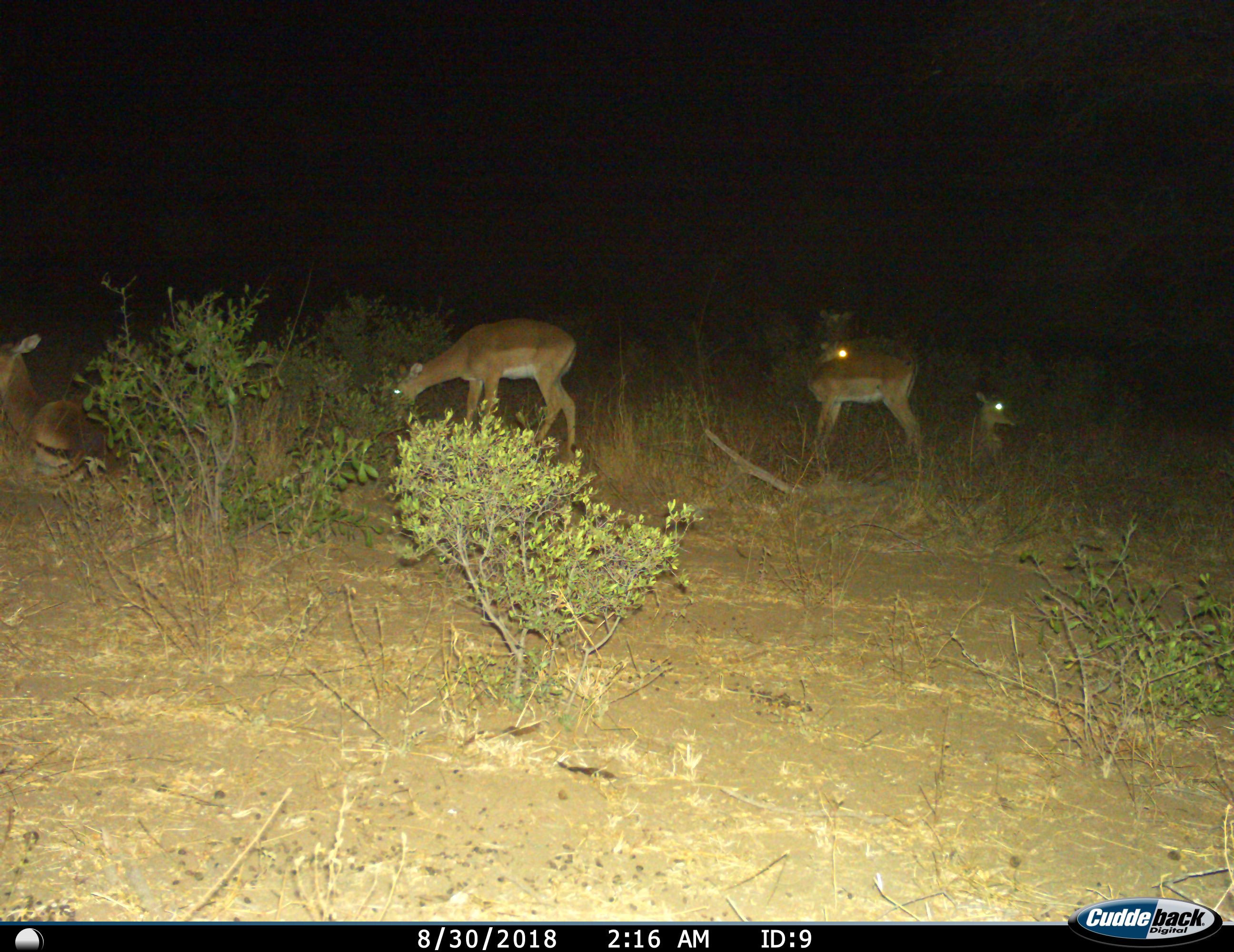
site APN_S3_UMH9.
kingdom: Animalia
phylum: Chordata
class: Mammalia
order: Artiodactyla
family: Bovidae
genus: Aepyceros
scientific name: Aepyceros melampus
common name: impala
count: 4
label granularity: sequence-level